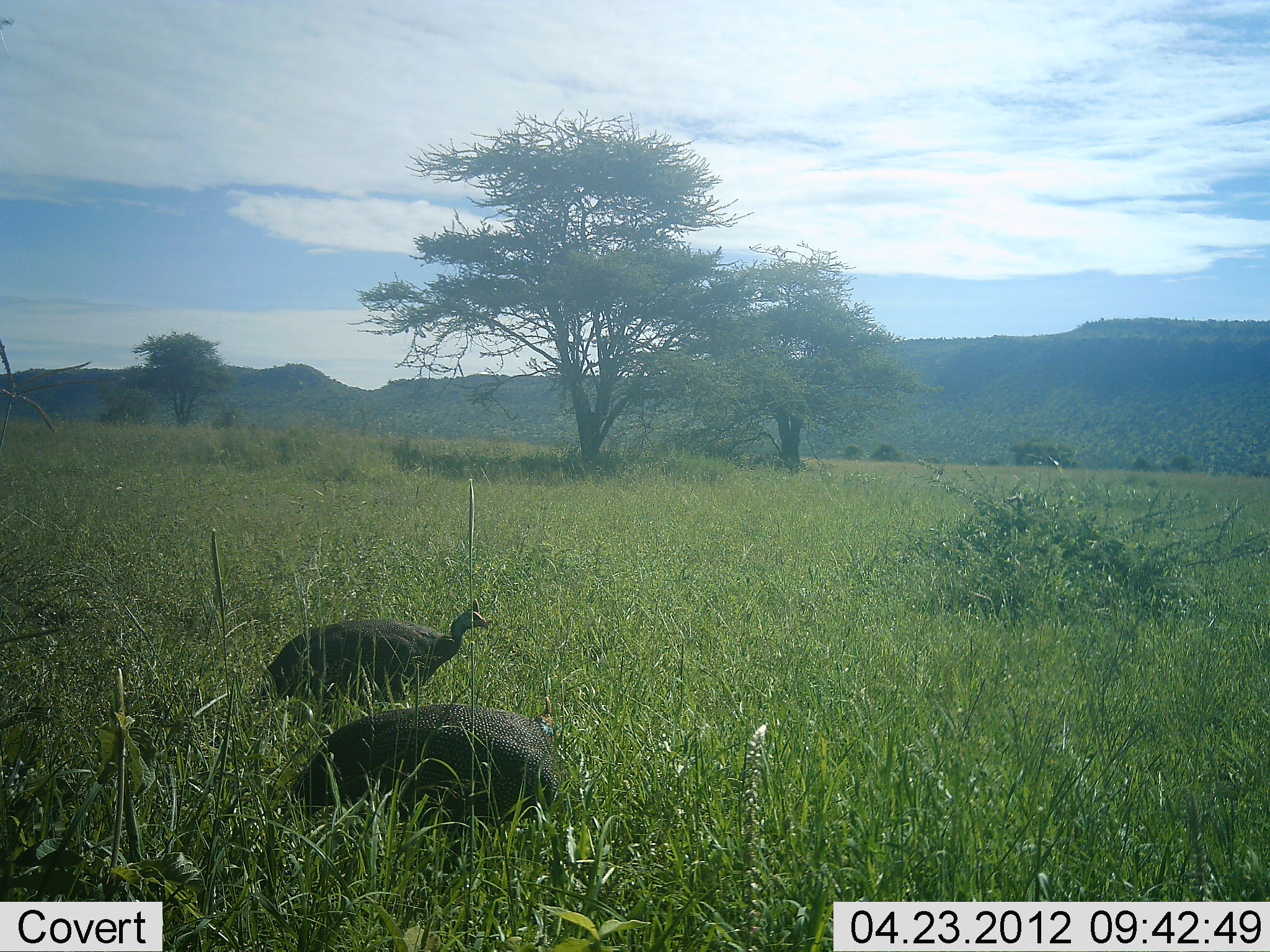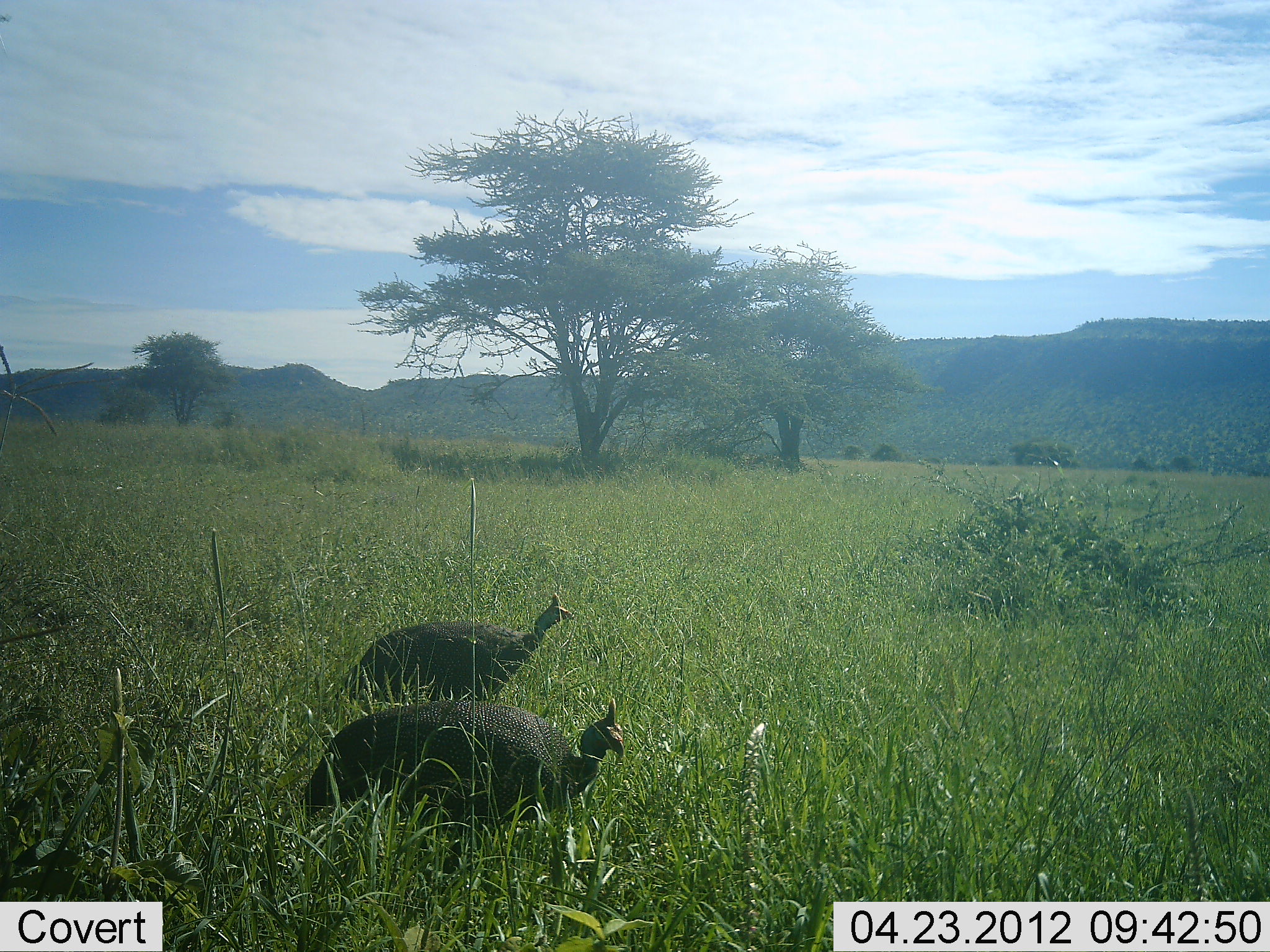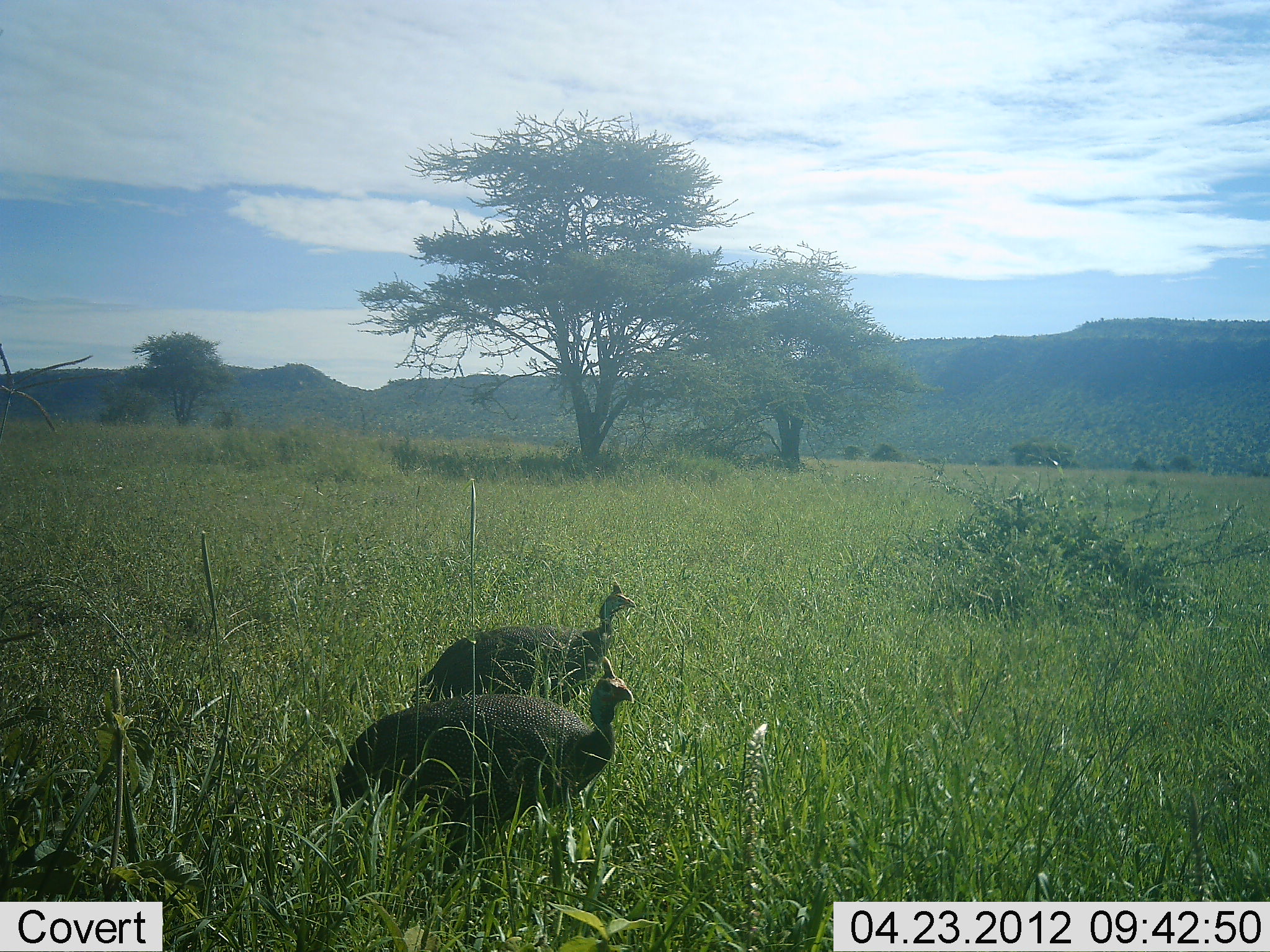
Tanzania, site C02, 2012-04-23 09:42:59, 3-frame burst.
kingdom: Animalia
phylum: Chordata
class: Aves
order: Galliformes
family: Numididae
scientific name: Numididae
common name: guinea fowl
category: guineafowl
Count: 2.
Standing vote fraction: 5%.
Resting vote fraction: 0%.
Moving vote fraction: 95%.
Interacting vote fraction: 0%.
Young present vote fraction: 0%.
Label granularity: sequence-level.